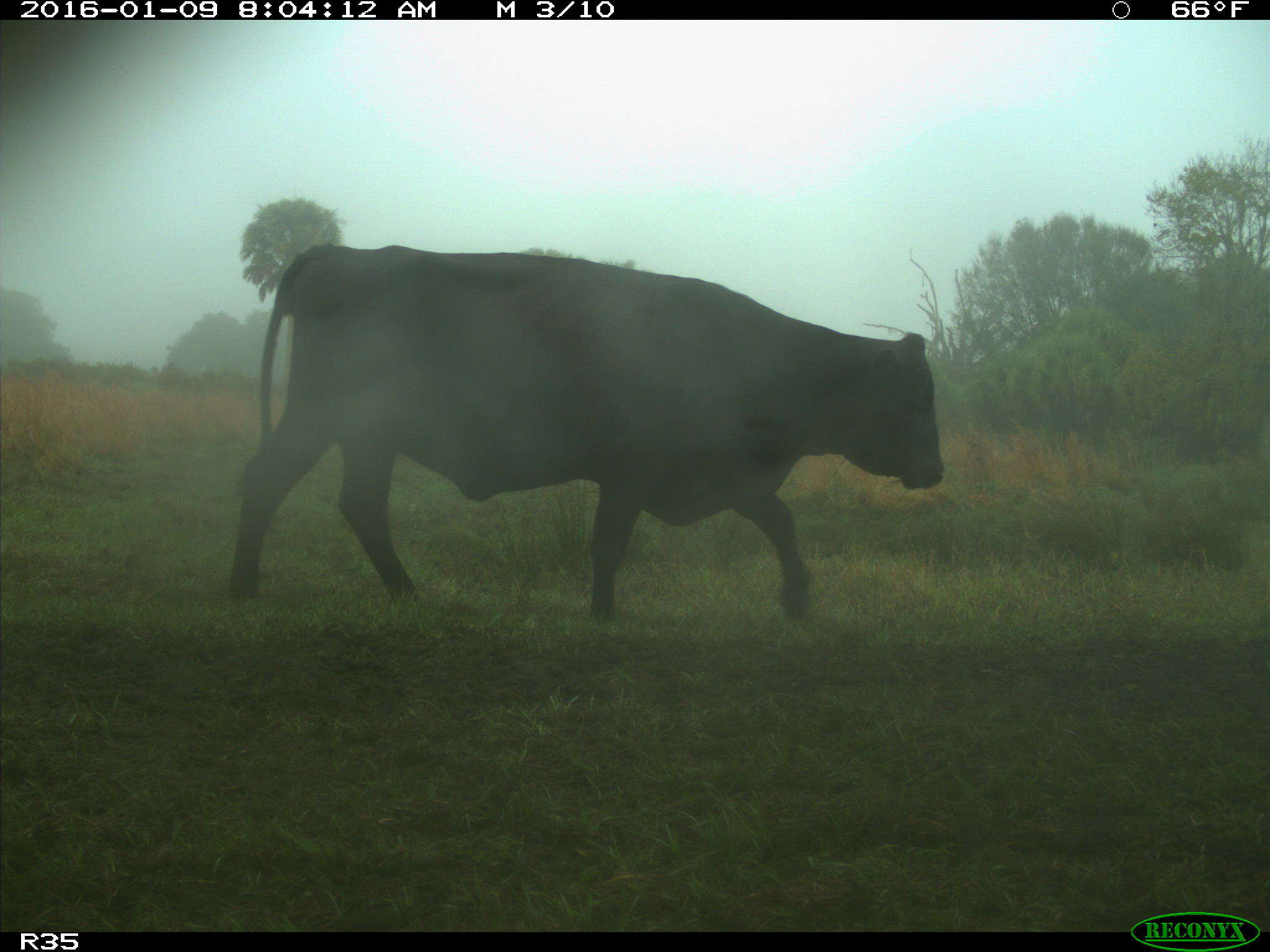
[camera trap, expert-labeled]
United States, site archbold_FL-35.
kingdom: Animalia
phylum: Chordata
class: Mammalia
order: Artiodactyla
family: Bovidae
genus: Bos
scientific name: Bos taurus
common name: domestic cow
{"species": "Bos taurus (domestic cow)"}